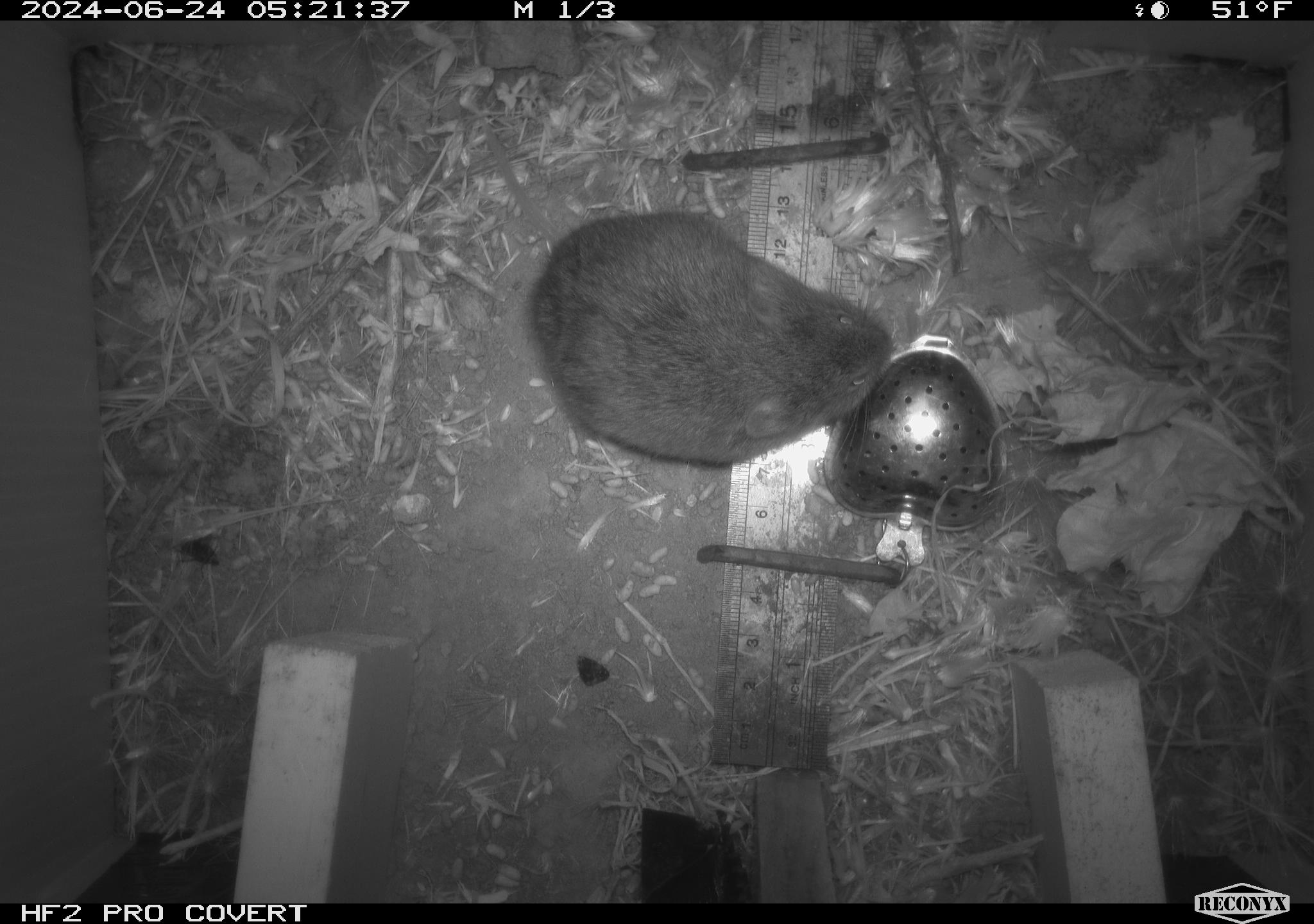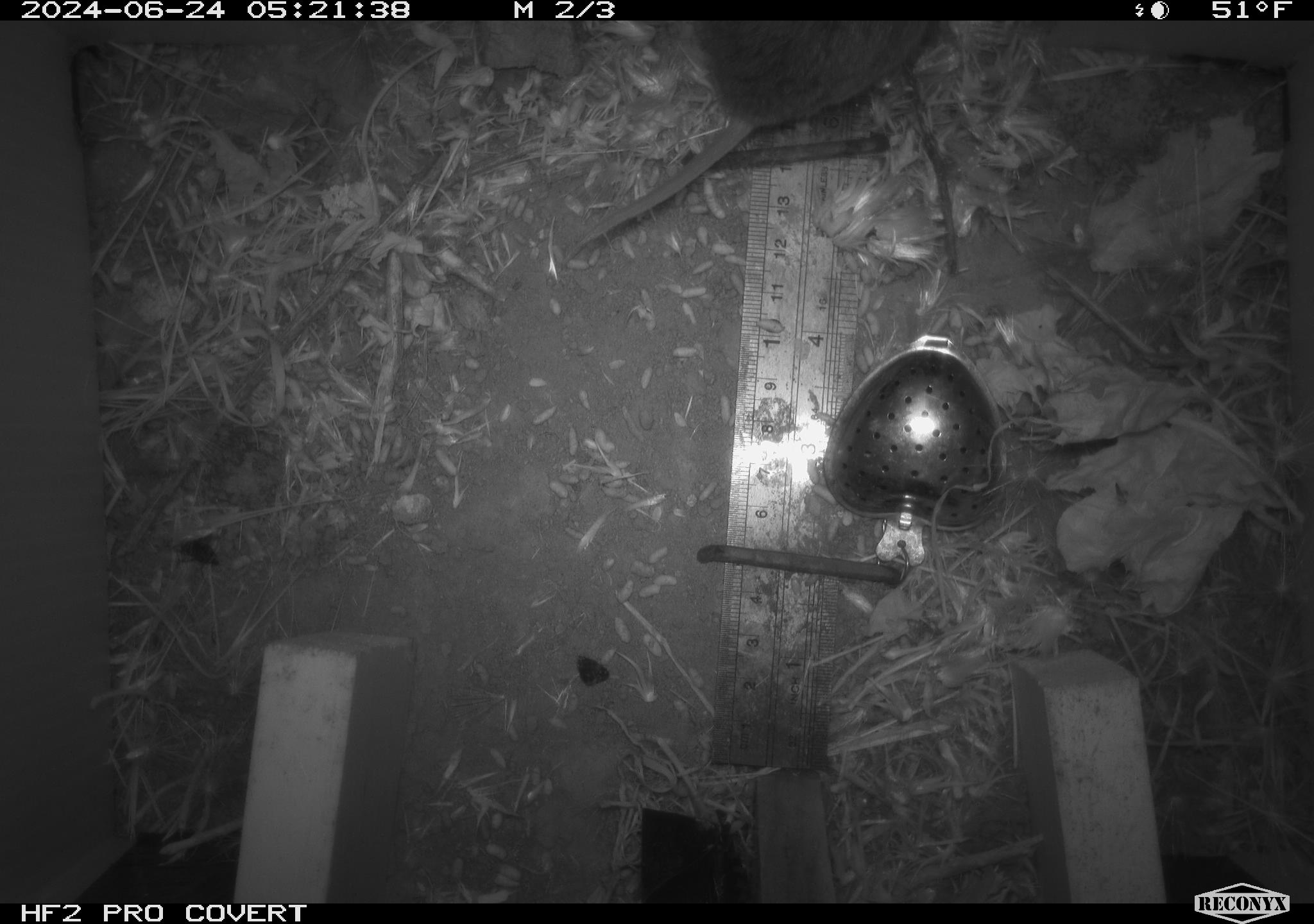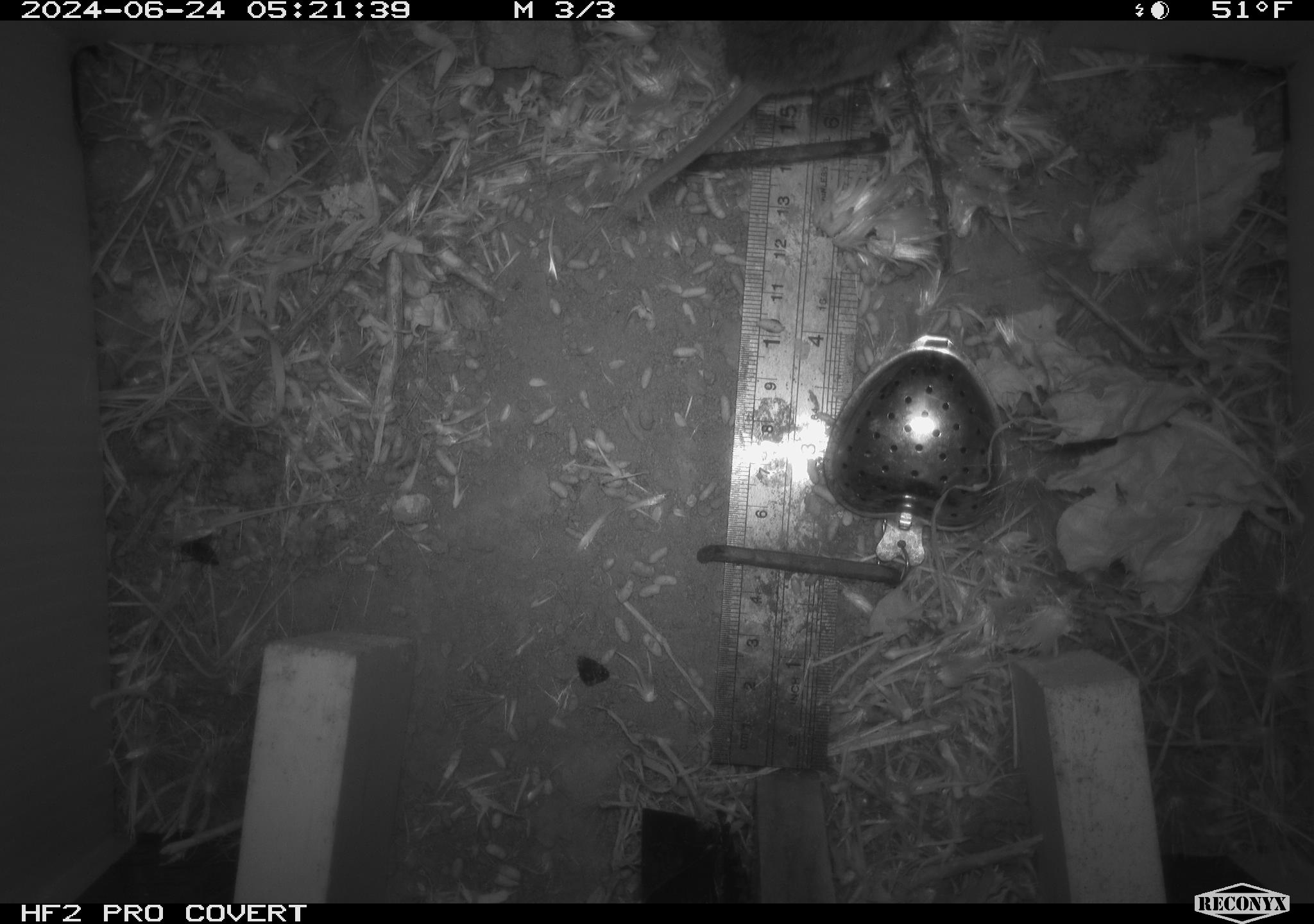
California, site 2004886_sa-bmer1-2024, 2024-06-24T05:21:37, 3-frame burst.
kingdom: Animalia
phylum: Chordata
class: Mammalia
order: Rodentia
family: Cricetidae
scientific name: Cricetidae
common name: hamsters, voles, lemmings, and allies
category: cricetidae family